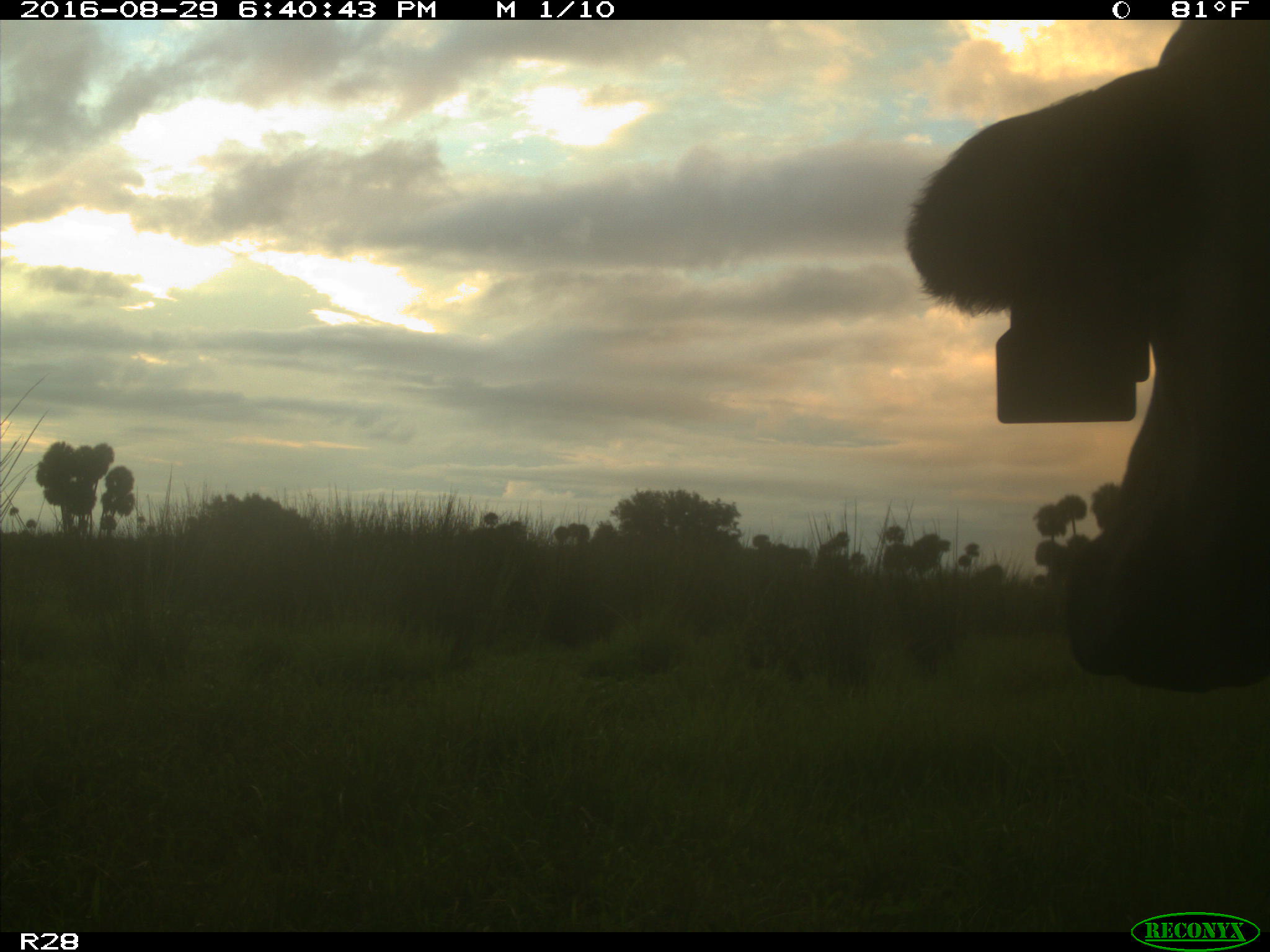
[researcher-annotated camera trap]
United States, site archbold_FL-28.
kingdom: Animalia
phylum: Chordata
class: Mammalia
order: Artiodactyla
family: Bovidae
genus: Bos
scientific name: Bos taurus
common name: domestic cow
Bos taurus (domestic cow).